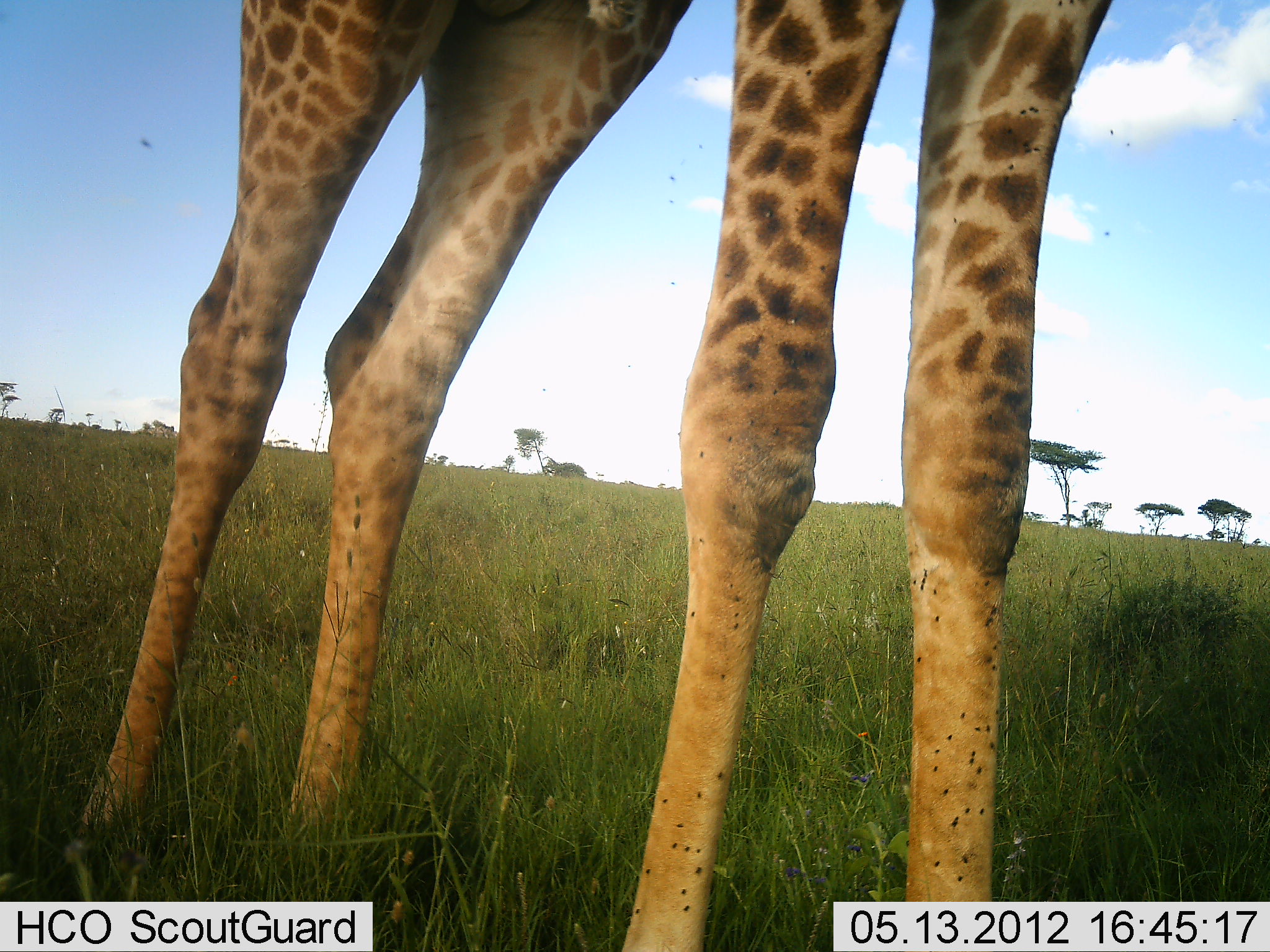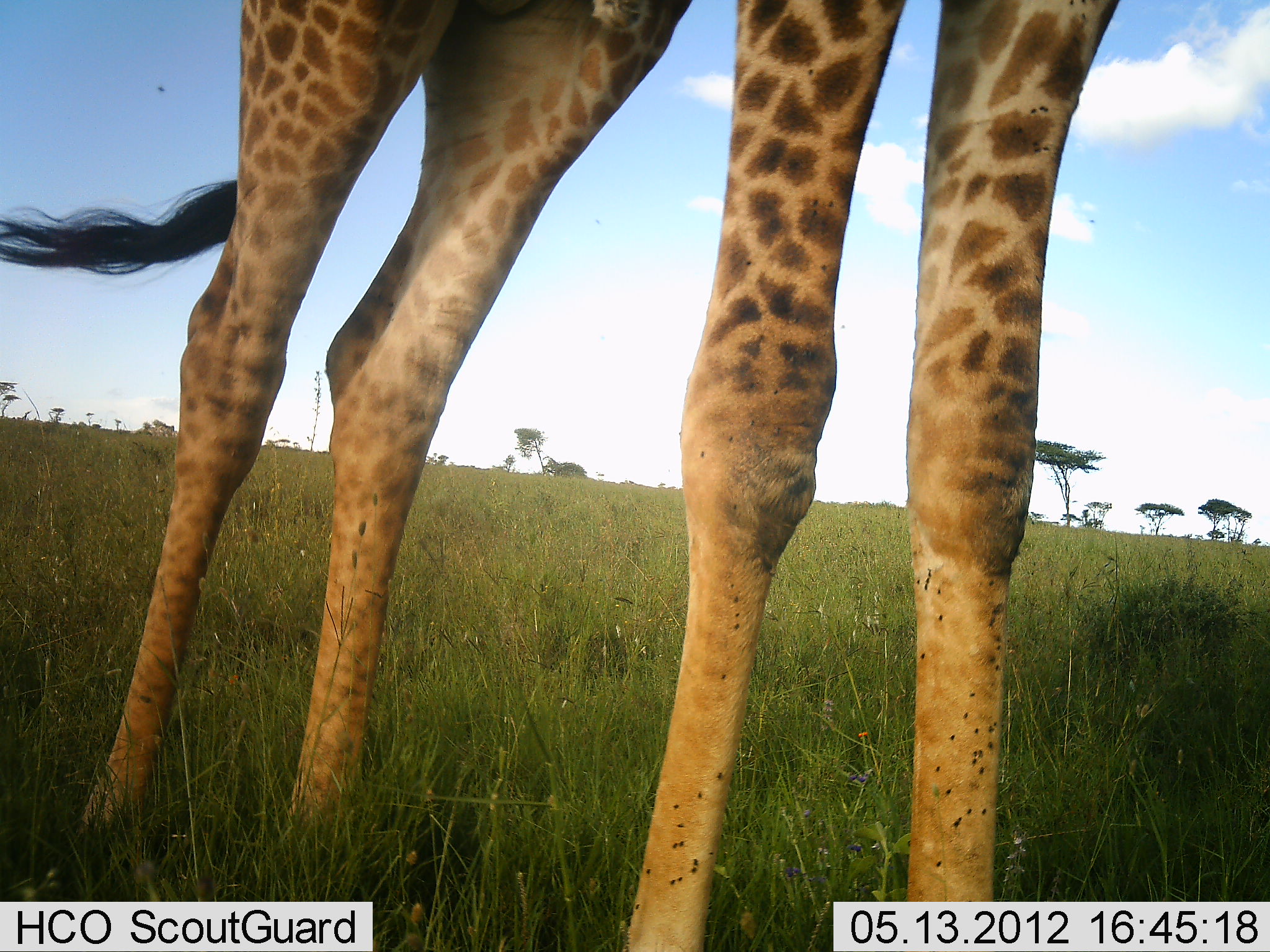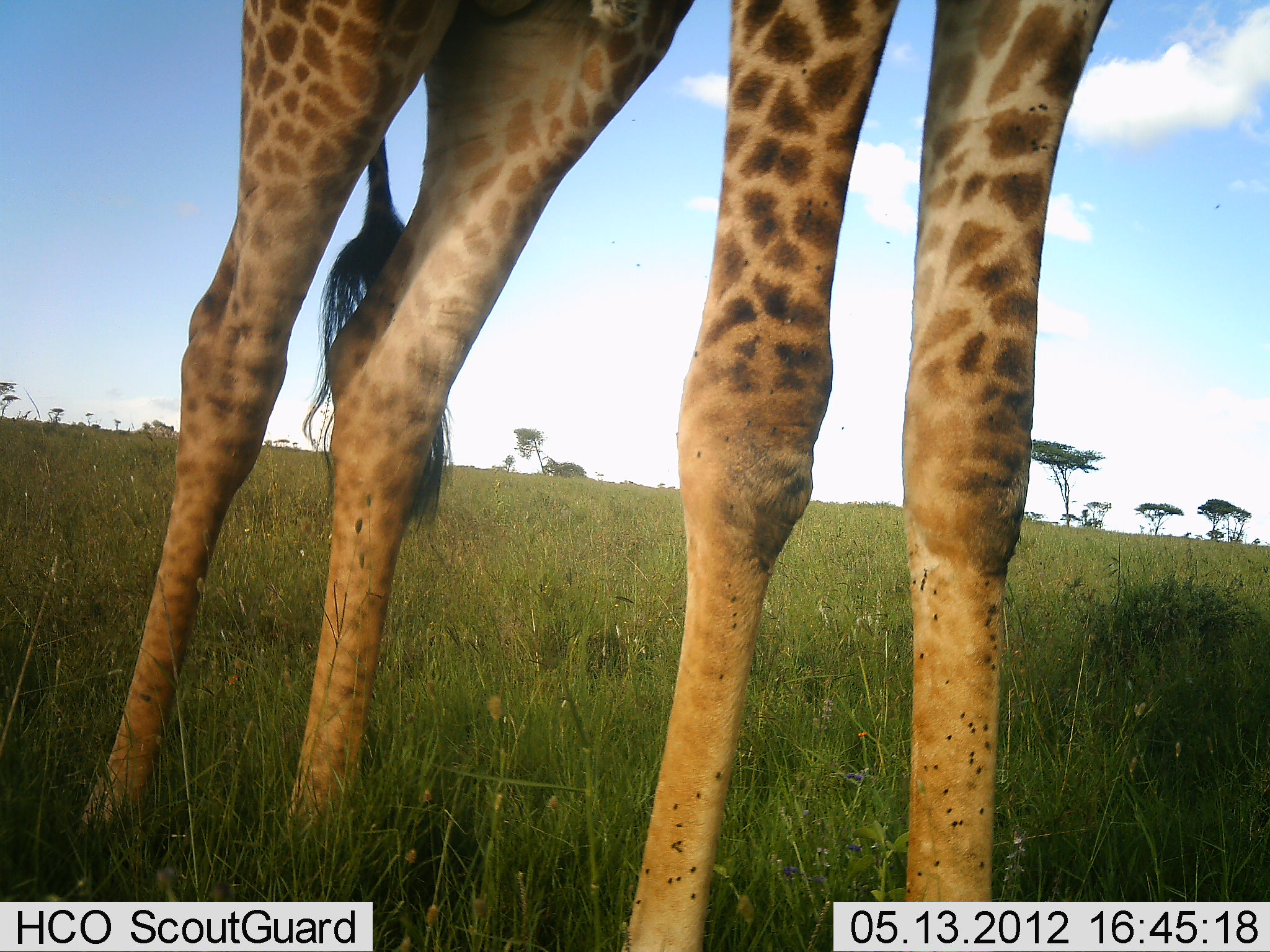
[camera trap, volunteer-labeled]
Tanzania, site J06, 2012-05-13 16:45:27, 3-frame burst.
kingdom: Animalia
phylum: Chordata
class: Mammalia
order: Artiodactyla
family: Giraffidae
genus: Giraffa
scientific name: Giraffa camelopardalis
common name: giraffe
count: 1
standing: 100%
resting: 0%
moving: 0%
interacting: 0%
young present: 0%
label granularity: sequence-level